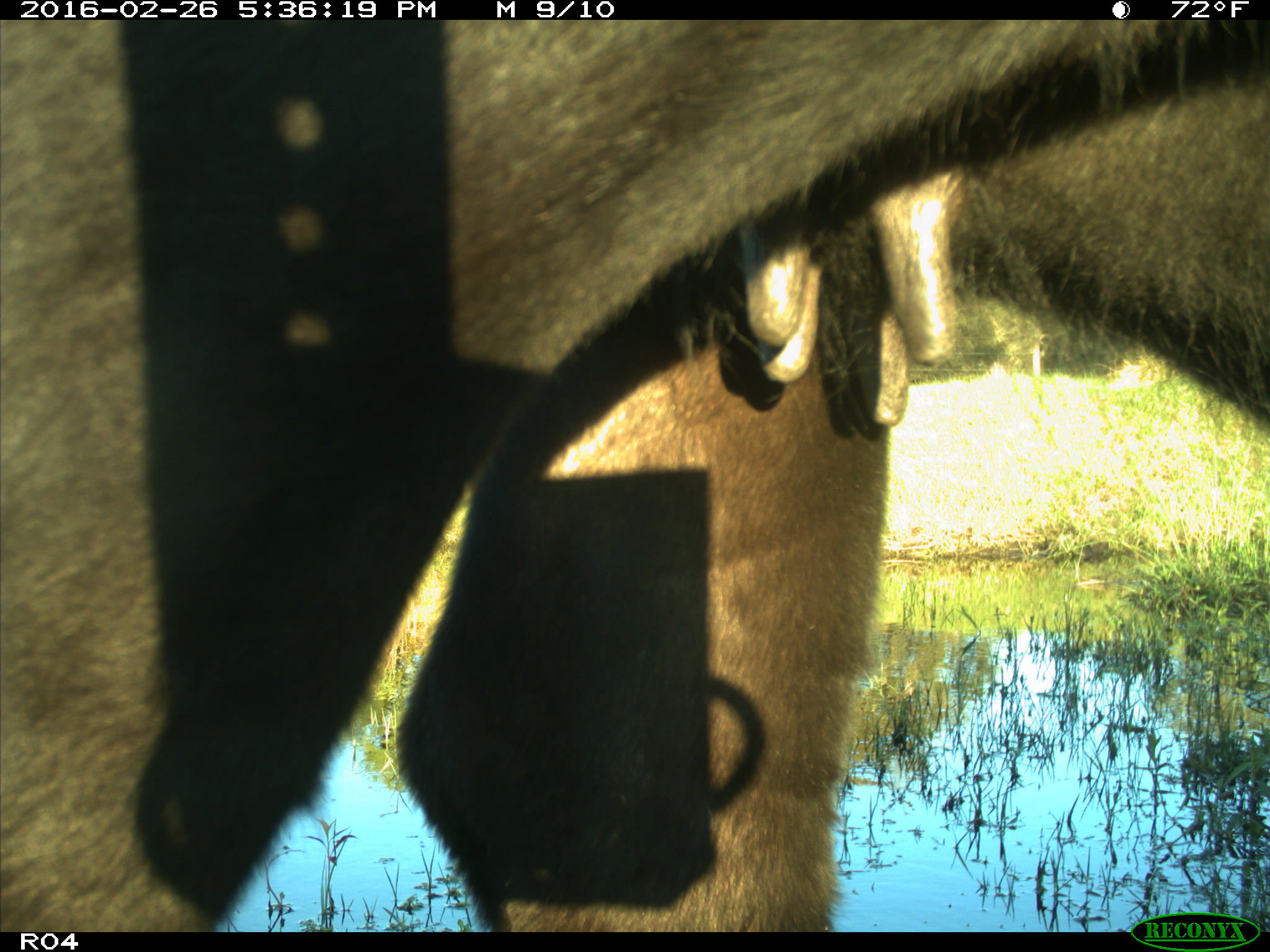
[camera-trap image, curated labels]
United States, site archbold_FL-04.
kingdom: Animalia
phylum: Chordata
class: Mammalia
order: Artiodactyla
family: Bovidae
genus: Bos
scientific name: Bos taurus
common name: domestic cow